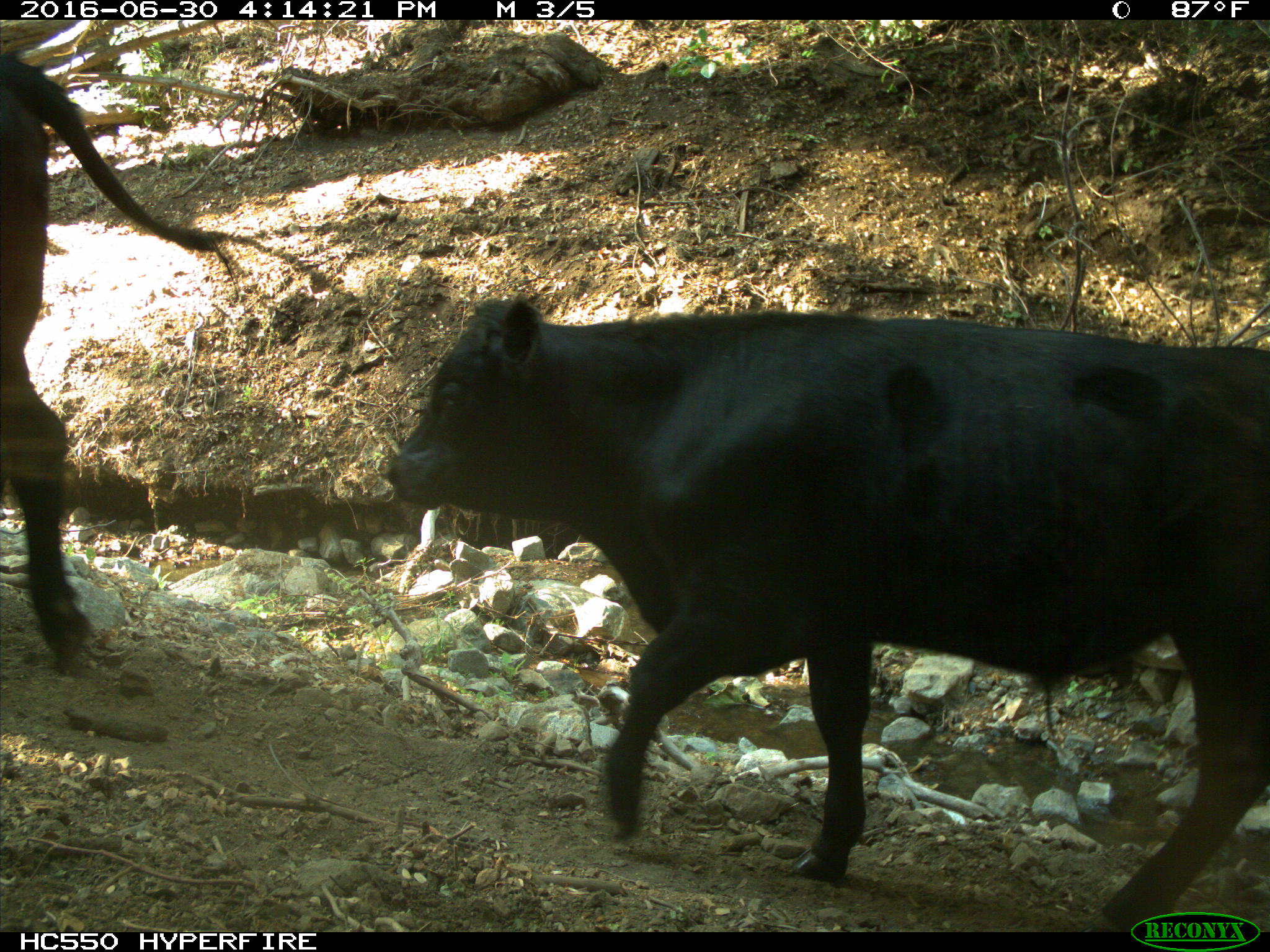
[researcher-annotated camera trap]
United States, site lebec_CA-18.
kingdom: Animalia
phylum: Chordata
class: Mammalia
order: Artiodactyla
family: Bovidae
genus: Bos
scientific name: Bos taurus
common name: domestic cow